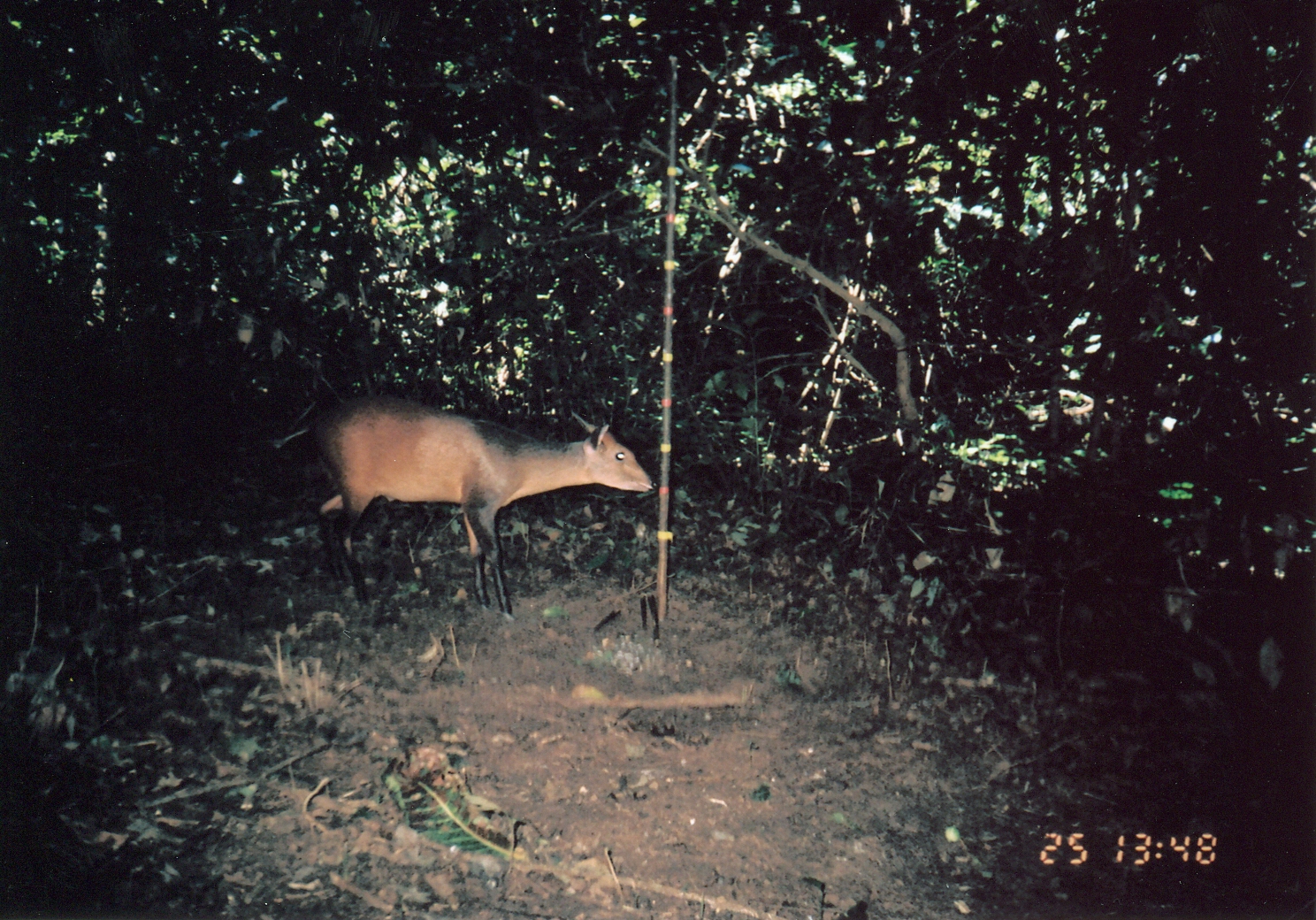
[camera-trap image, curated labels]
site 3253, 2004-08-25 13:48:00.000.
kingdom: Animalia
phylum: Chordata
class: Mammalia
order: Artiodactyla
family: Bovidae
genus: Cephalophus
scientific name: Cephalophus harveyi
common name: harvey's duiker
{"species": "Cephalophus harveyi (harvey's duiker)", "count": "1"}